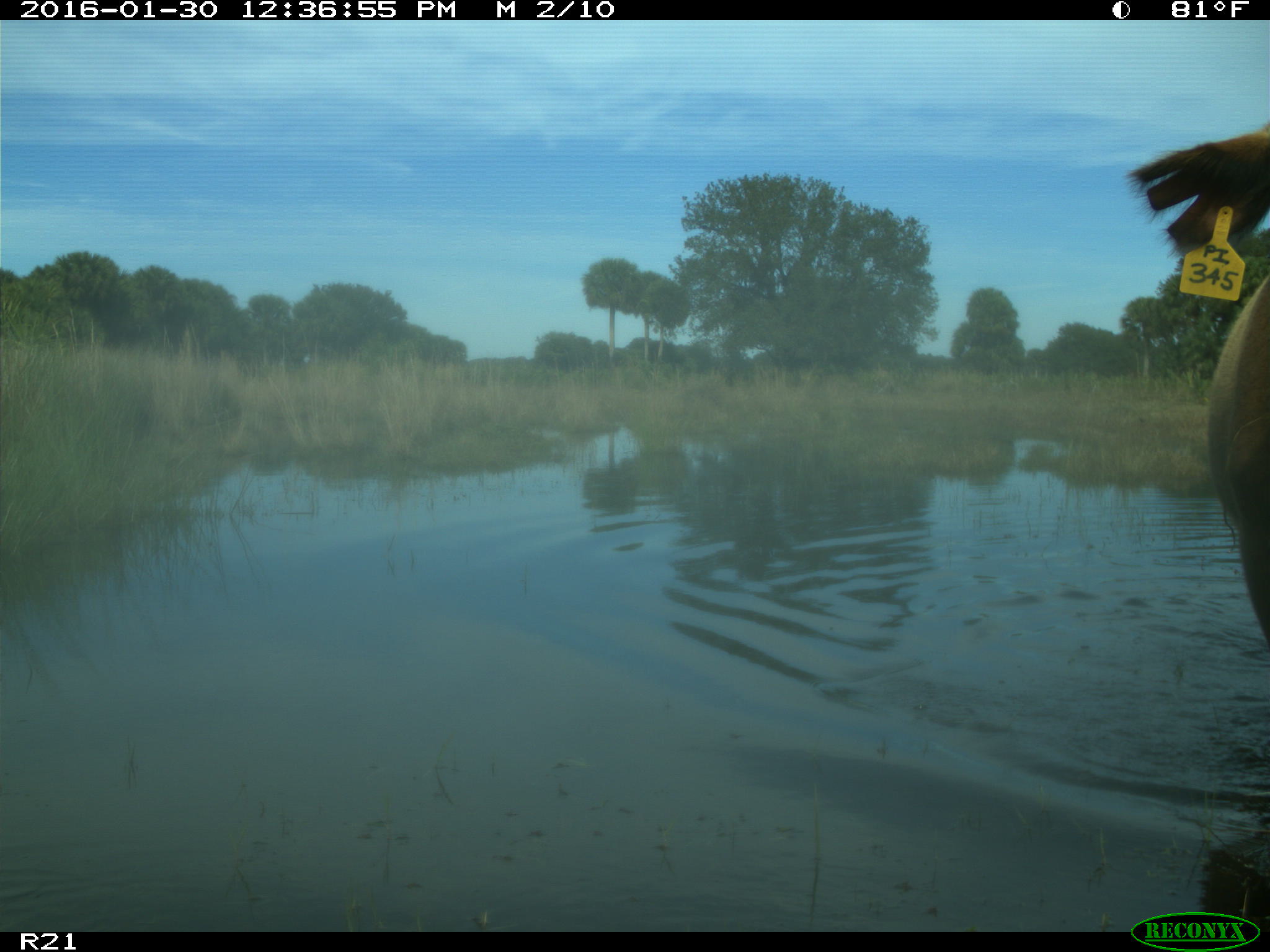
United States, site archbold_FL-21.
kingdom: Animalia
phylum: Chordata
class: Mammalia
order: Artiodactyla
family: Bovidae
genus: Bos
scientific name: Bos taurus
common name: domestic cow